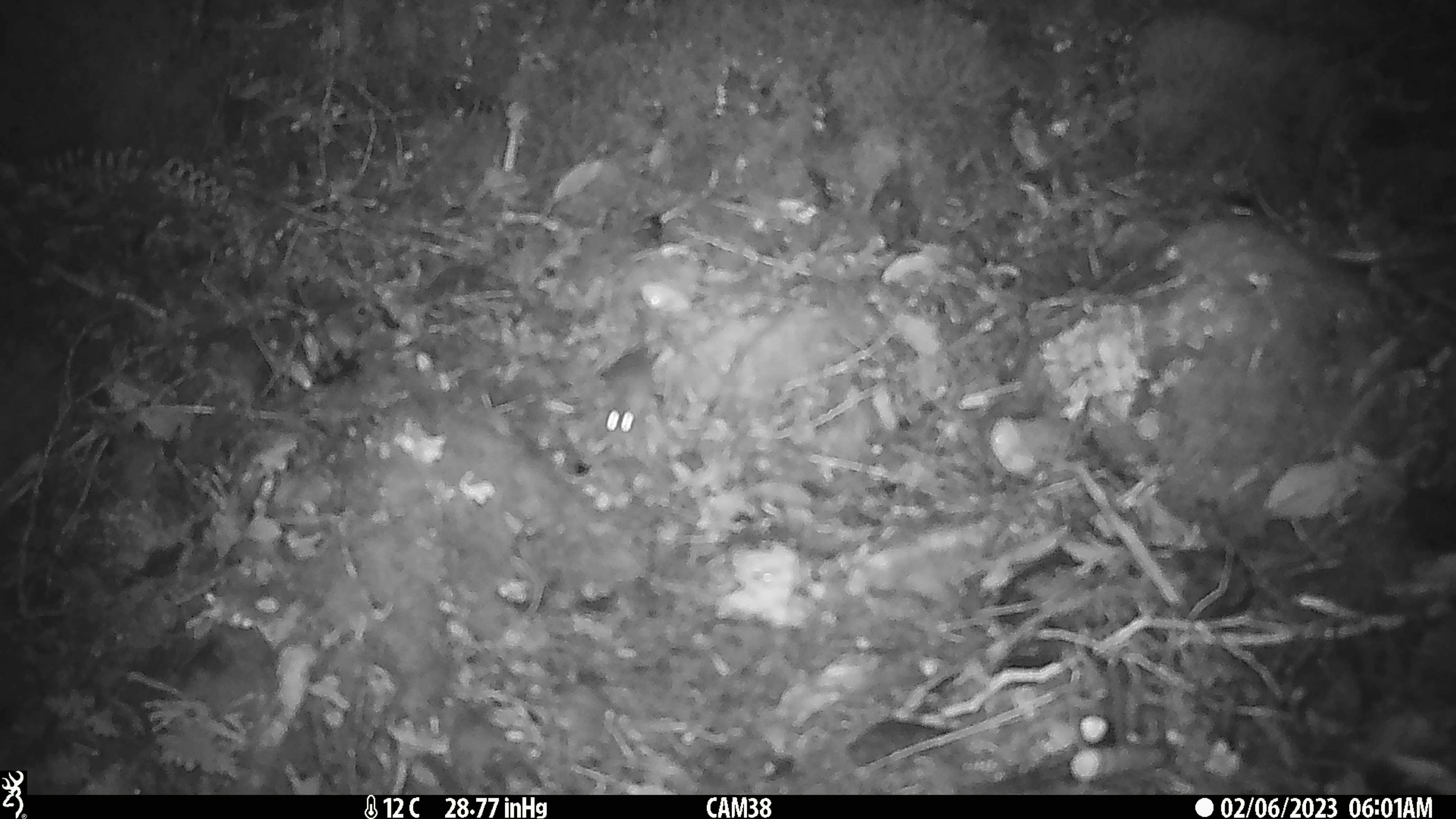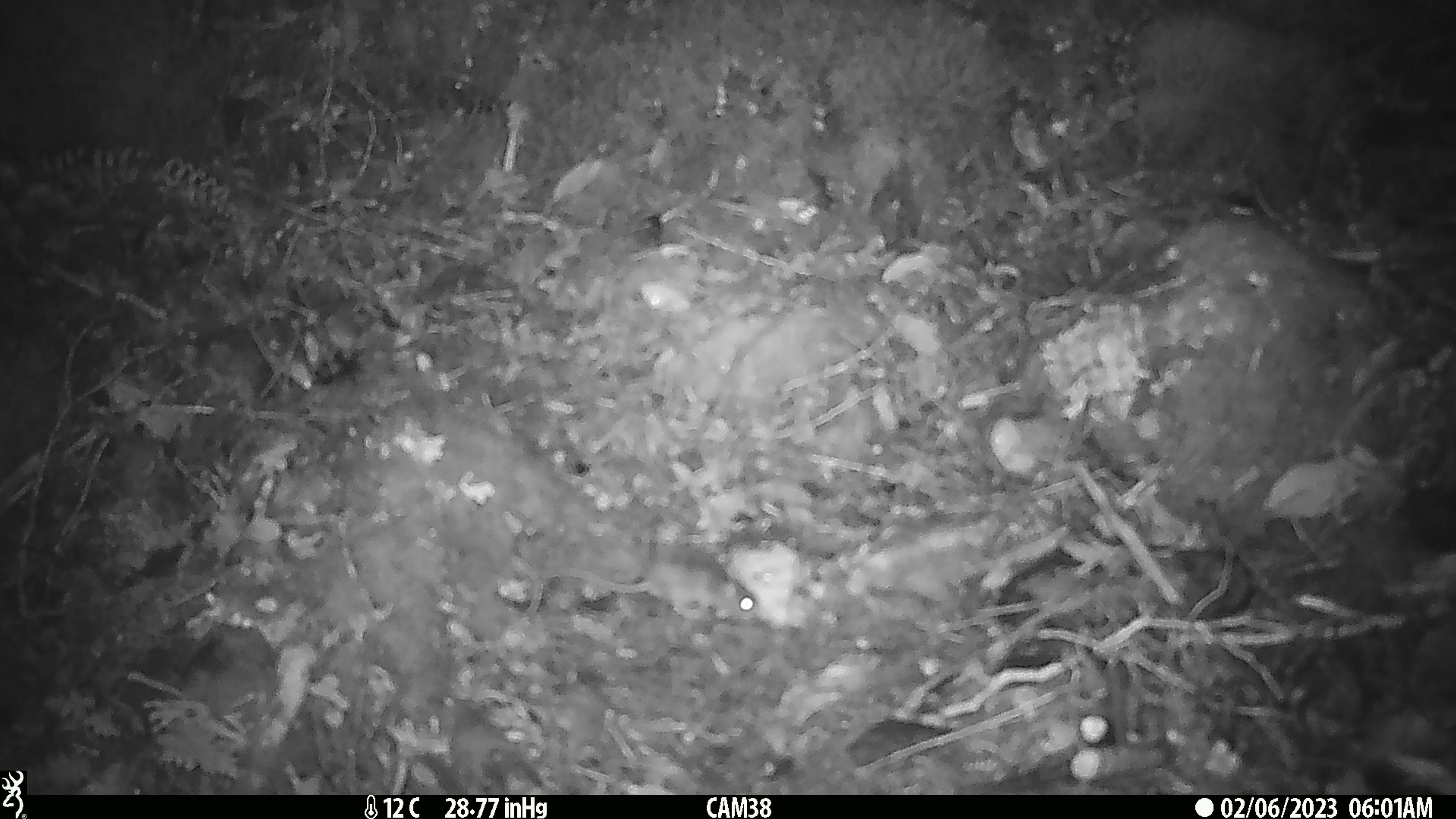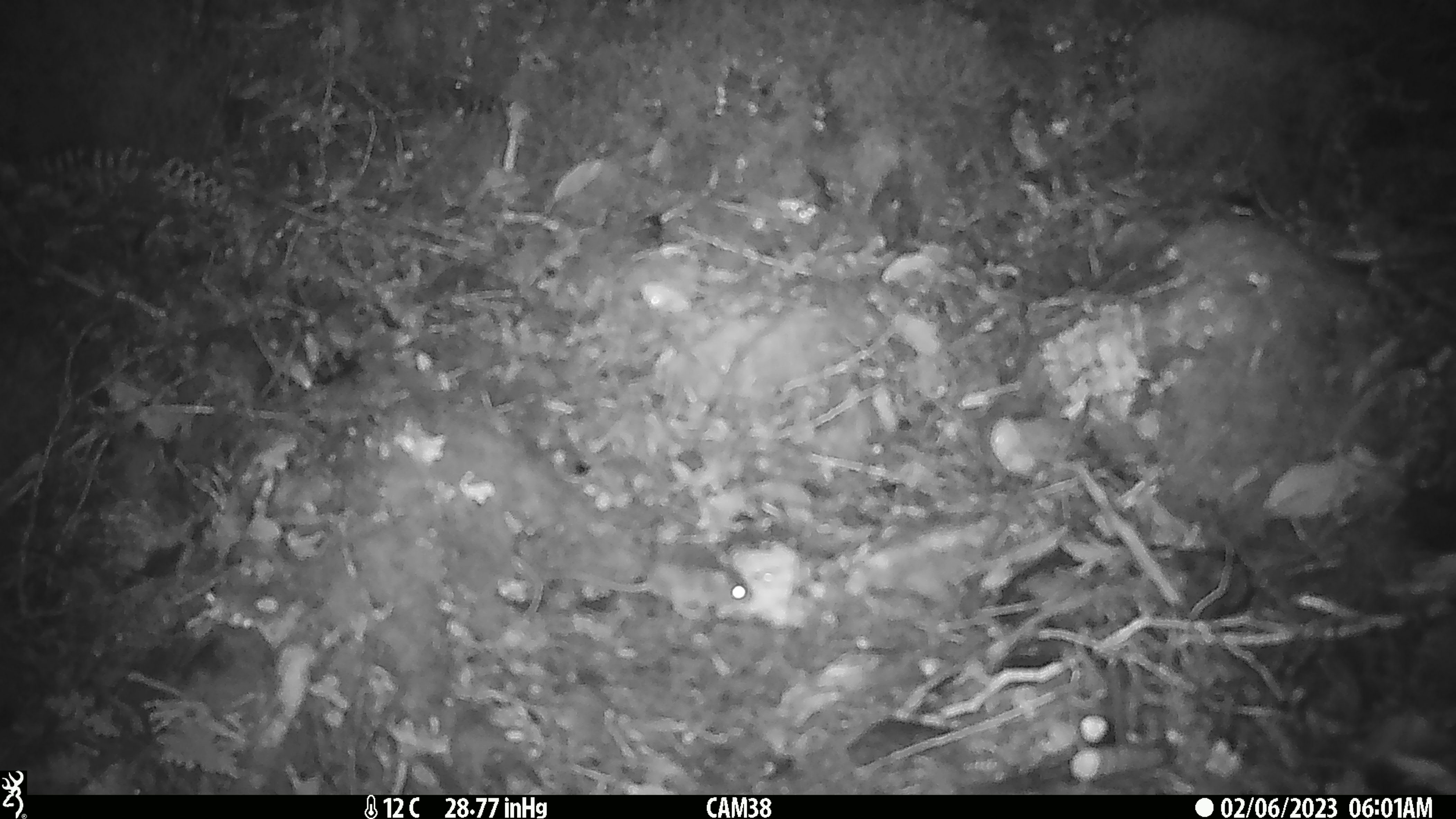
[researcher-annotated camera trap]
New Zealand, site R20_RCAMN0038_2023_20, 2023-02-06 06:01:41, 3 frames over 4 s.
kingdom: Animalia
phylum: Chordata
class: Mammalia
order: Rodentia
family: Muridae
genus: Mus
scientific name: Mus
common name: mouse